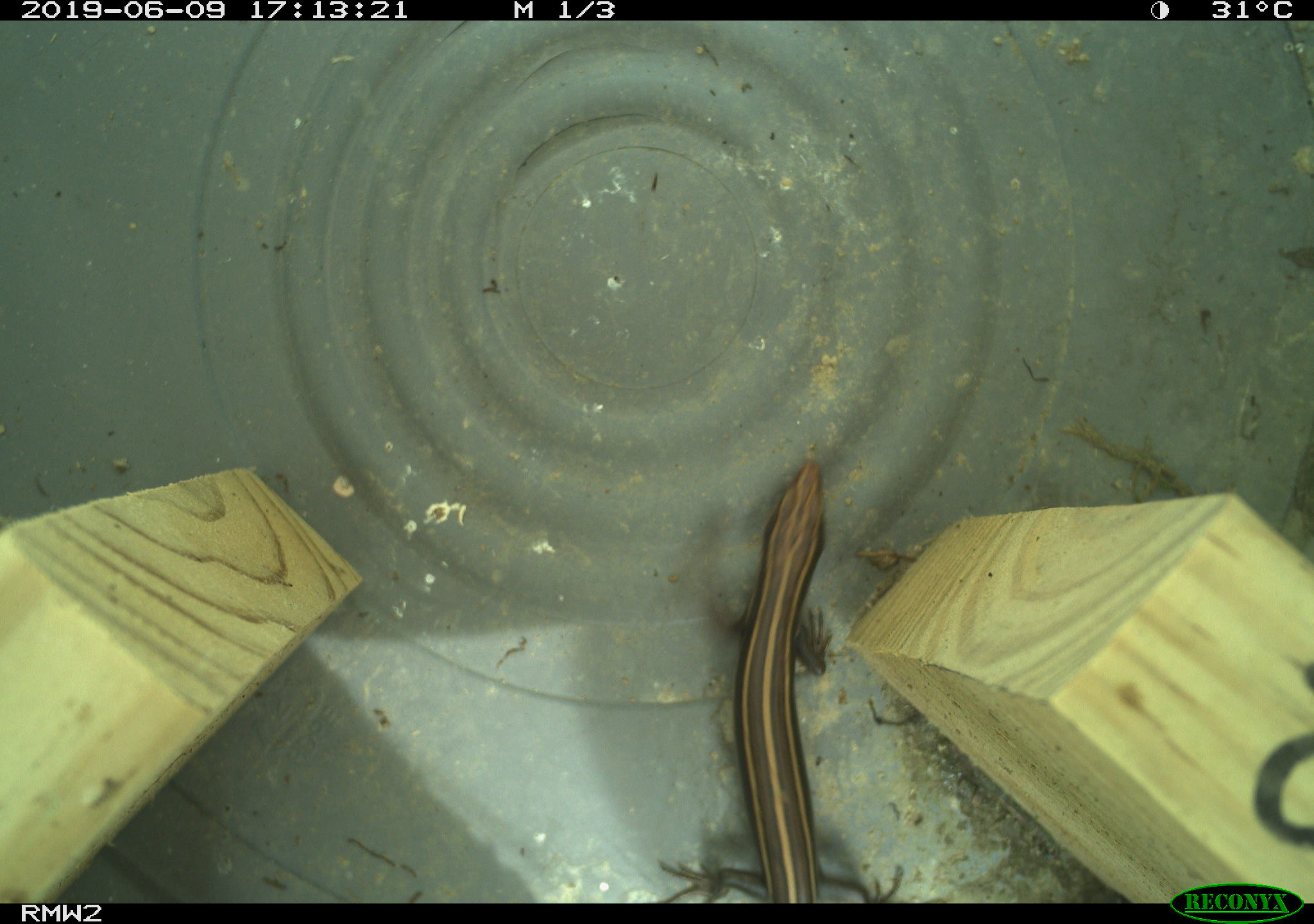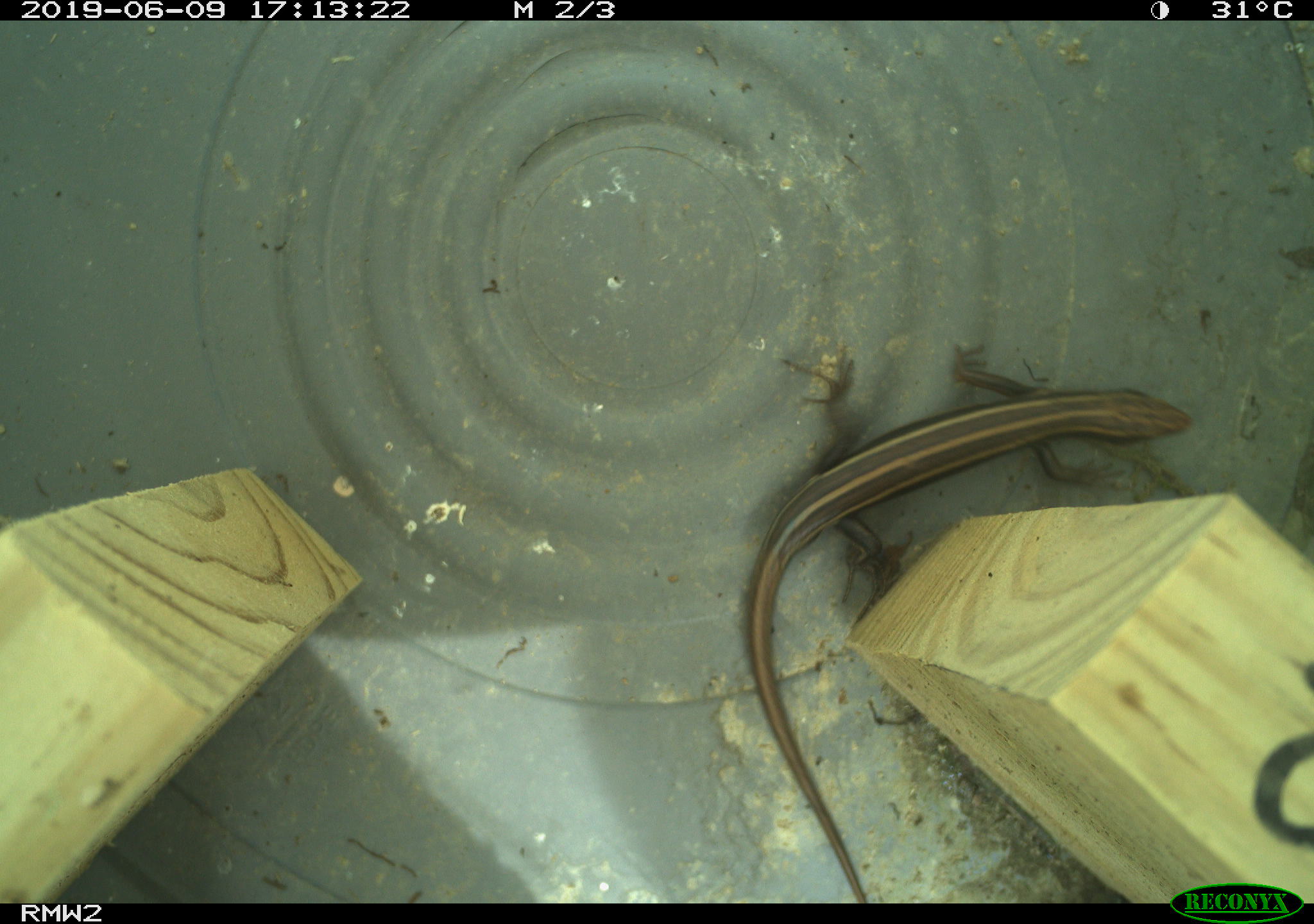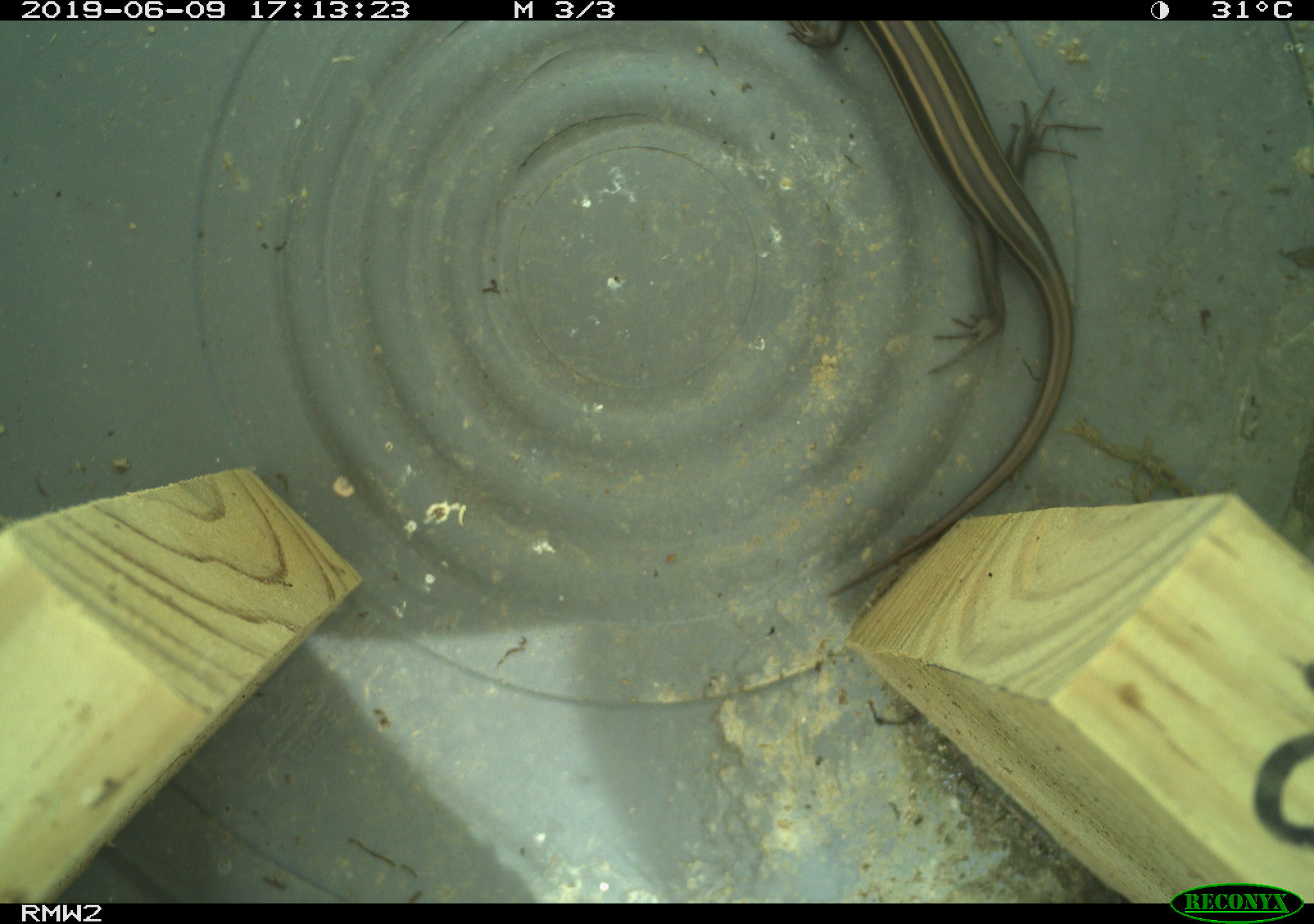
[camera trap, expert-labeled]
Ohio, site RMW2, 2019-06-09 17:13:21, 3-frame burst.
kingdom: Animalia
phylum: Chordata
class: Reptilia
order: Squamata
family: Scincidae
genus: Plestiodon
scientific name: Plestiodon fasciatus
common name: common five-lined skink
Common five-lined skink (Plestiodon fasciatus).